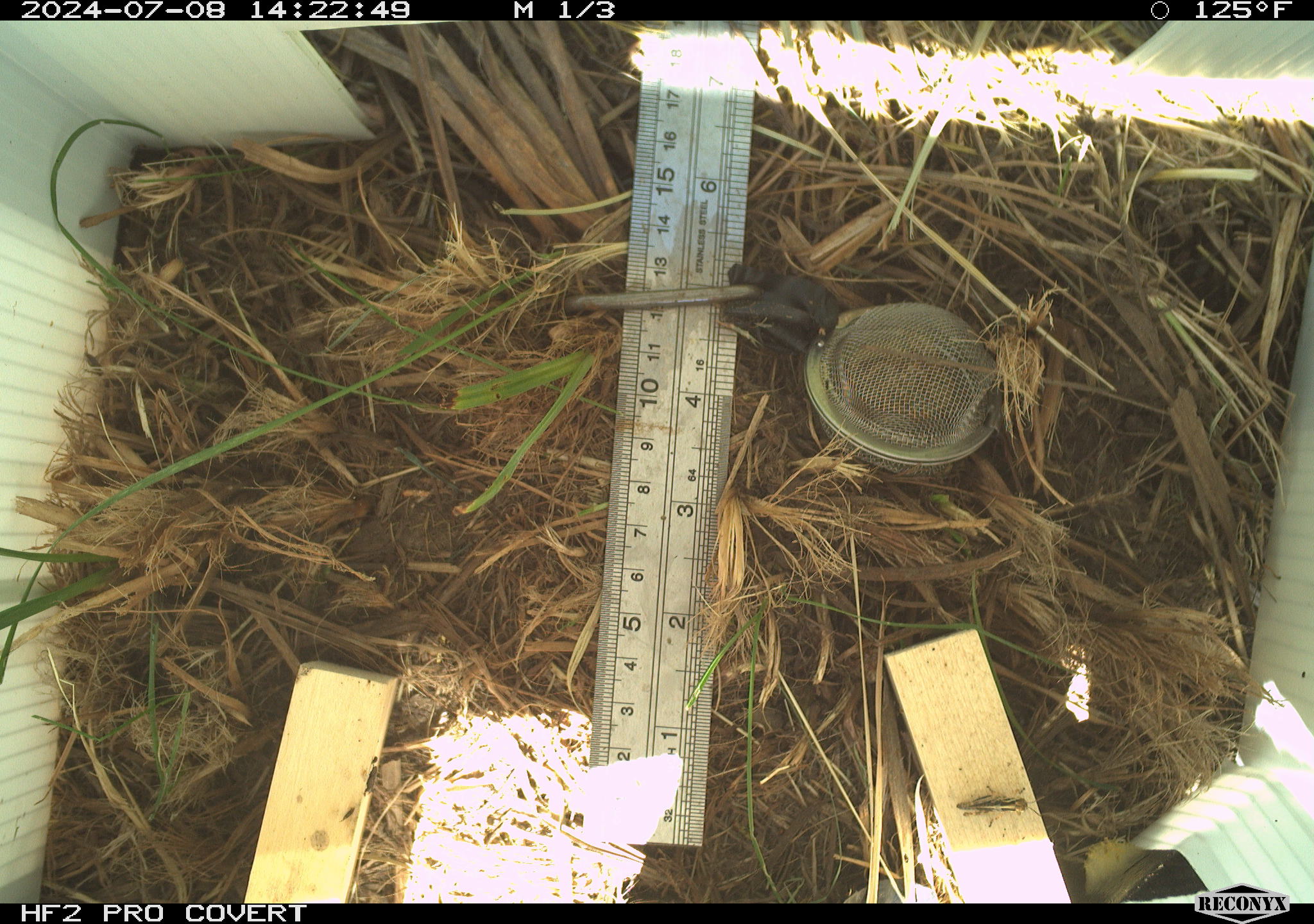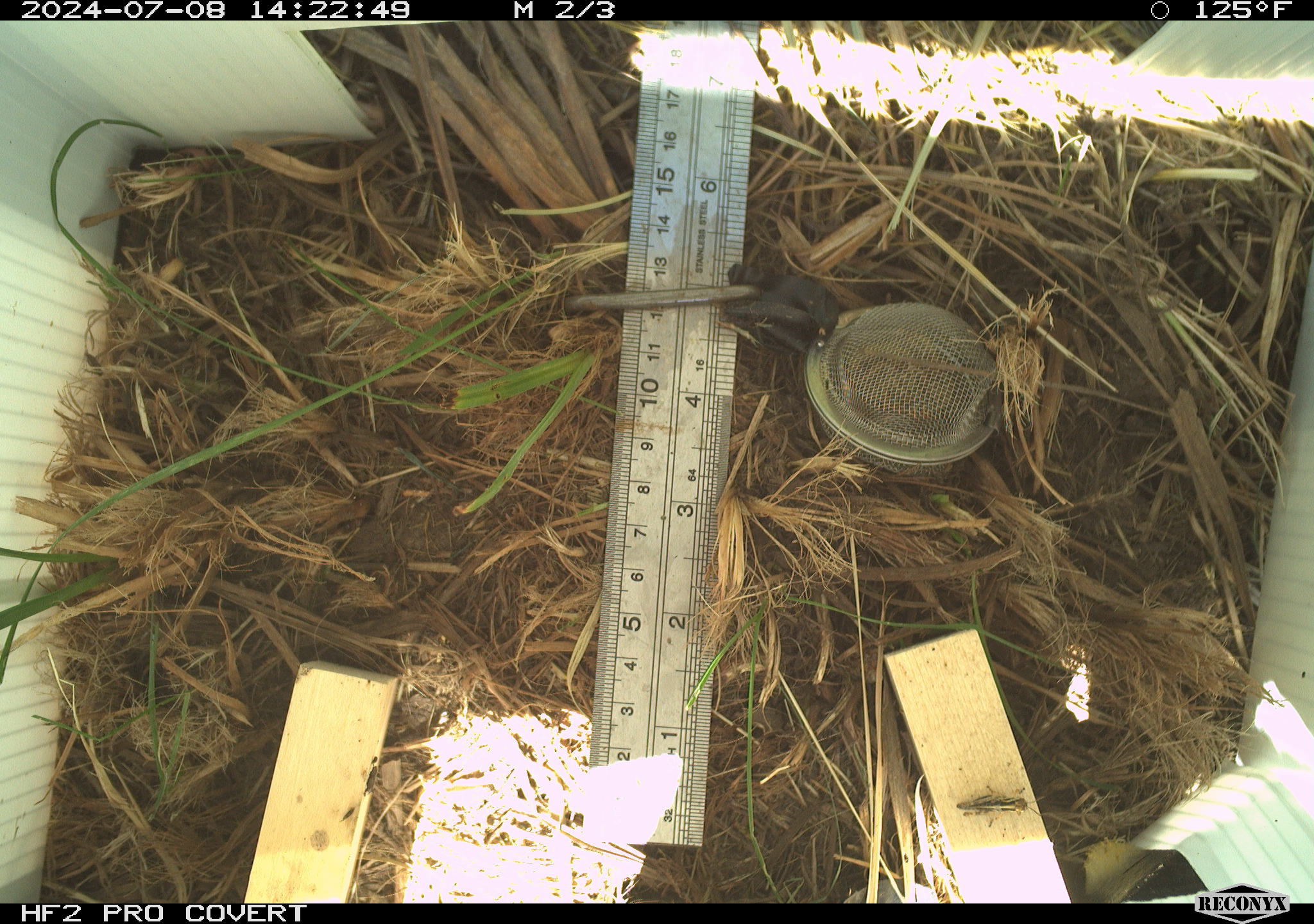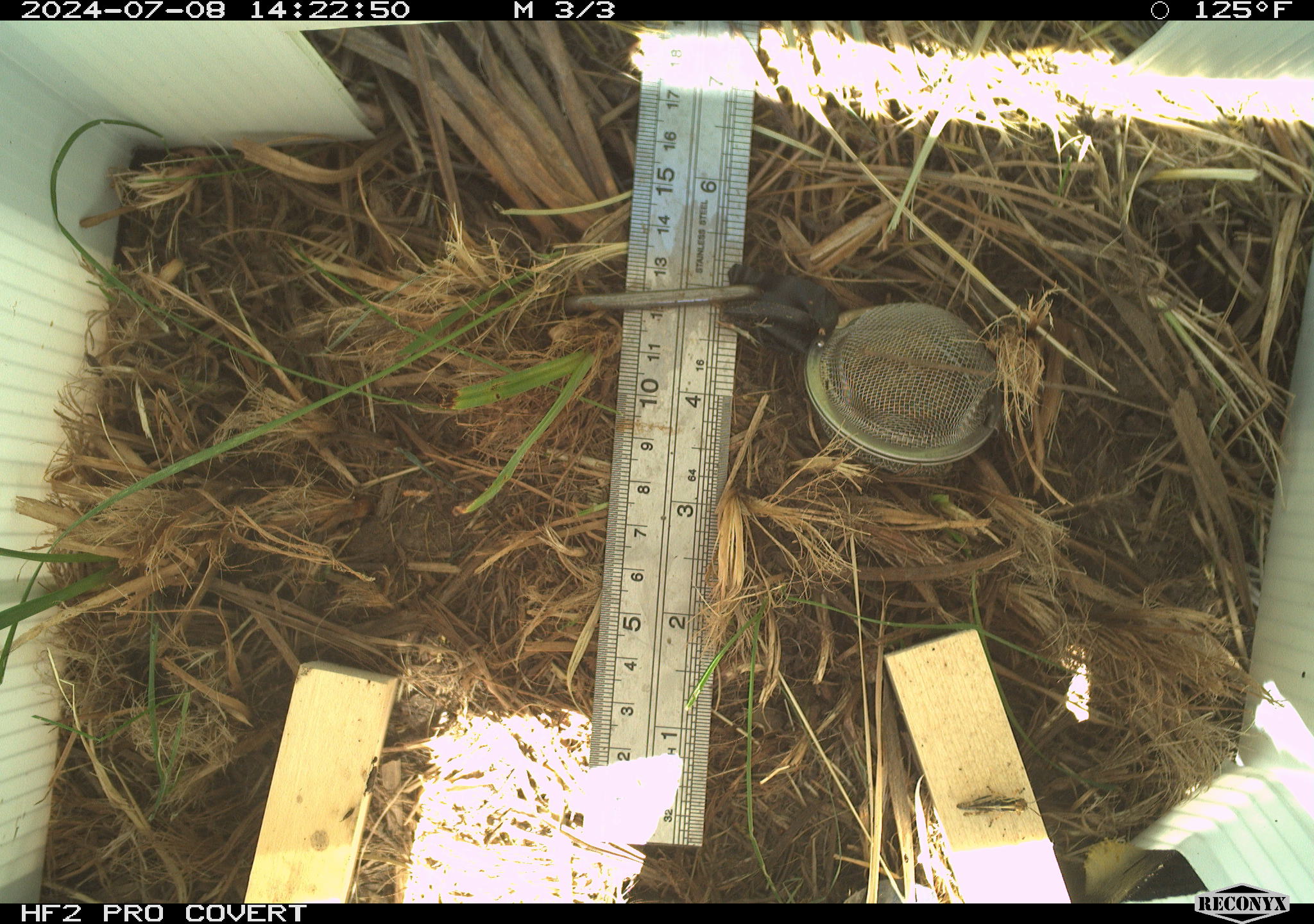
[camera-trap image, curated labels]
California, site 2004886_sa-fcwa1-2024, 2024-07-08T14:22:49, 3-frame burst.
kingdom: Animalia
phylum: Arthropoda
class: Insecta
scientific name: Insecta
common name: insect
Insect (Insecta).